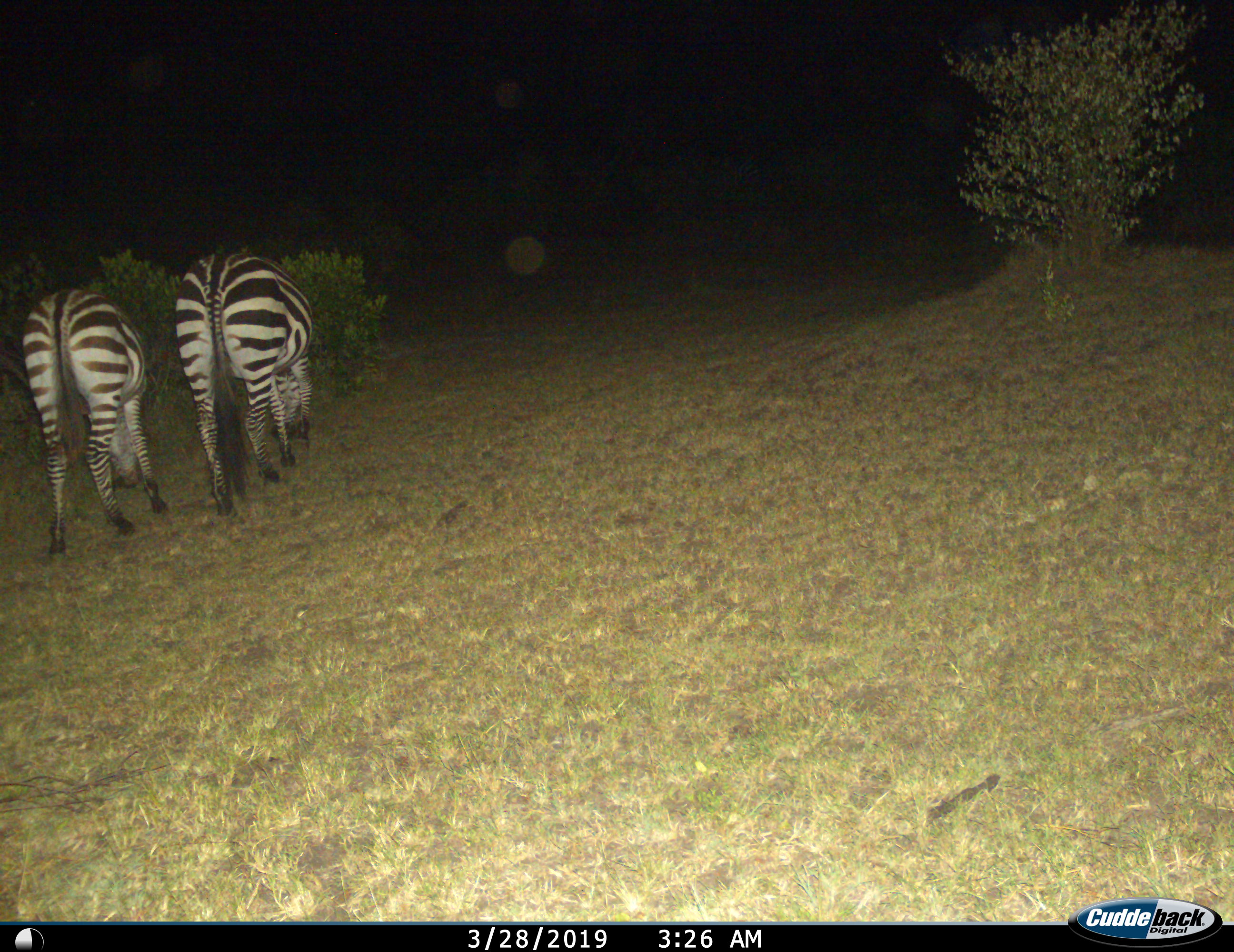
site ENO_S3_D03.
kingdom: Animalia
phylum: Chordata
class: Mammalia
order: Perissodactyla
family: Equidae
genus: Equus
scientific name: Equus quagga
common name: plains zebra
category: zebraplains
Zebraplains (plains zebra) (Equus quagga), count 2. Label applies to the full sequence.